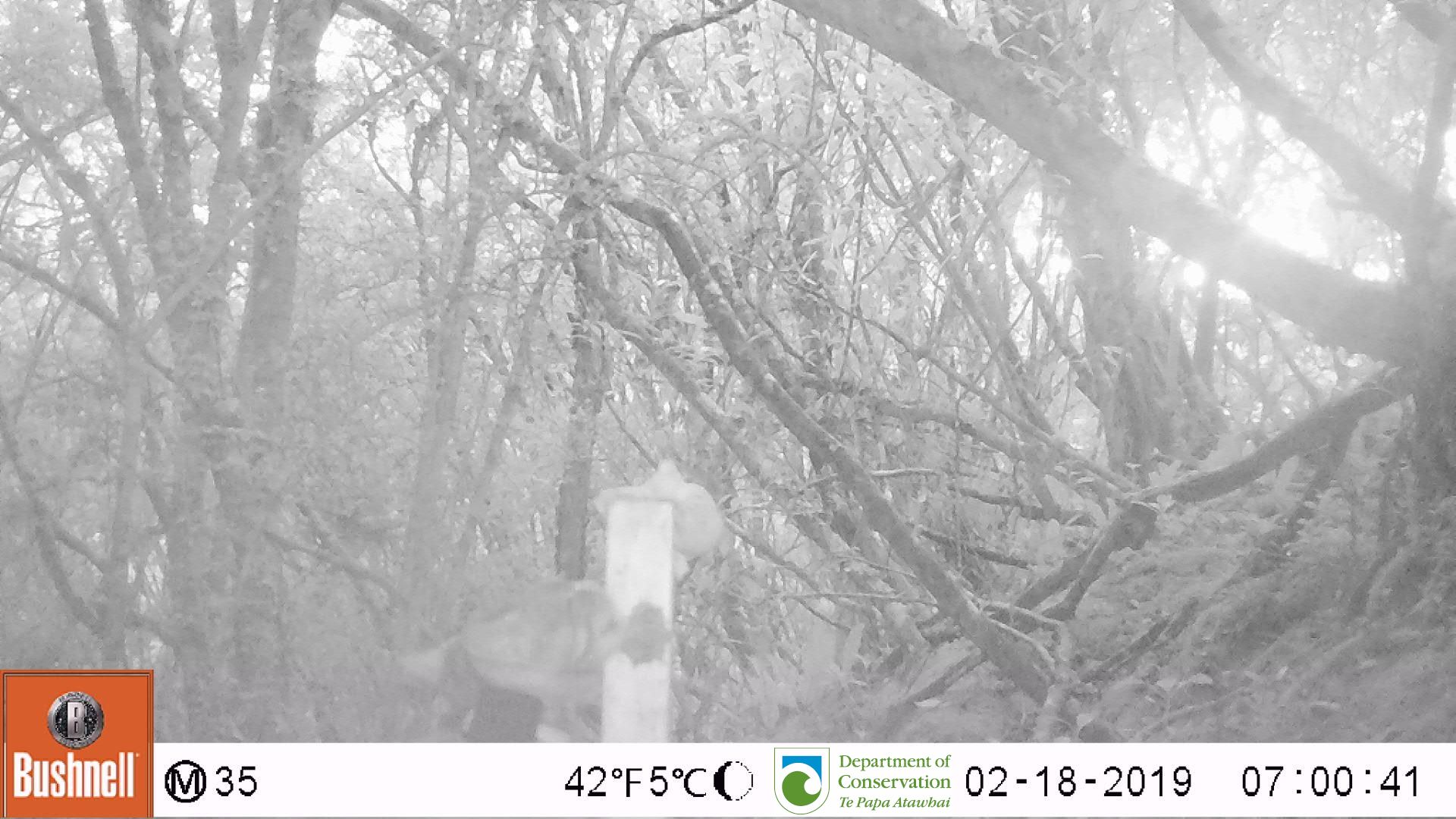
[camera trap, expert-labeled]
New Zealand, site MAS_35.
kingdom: Animalia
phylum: Chordata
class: Mammalia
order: Carnivora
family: Felidae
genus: Felis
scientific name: Felis catus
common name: domestic cat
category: cat